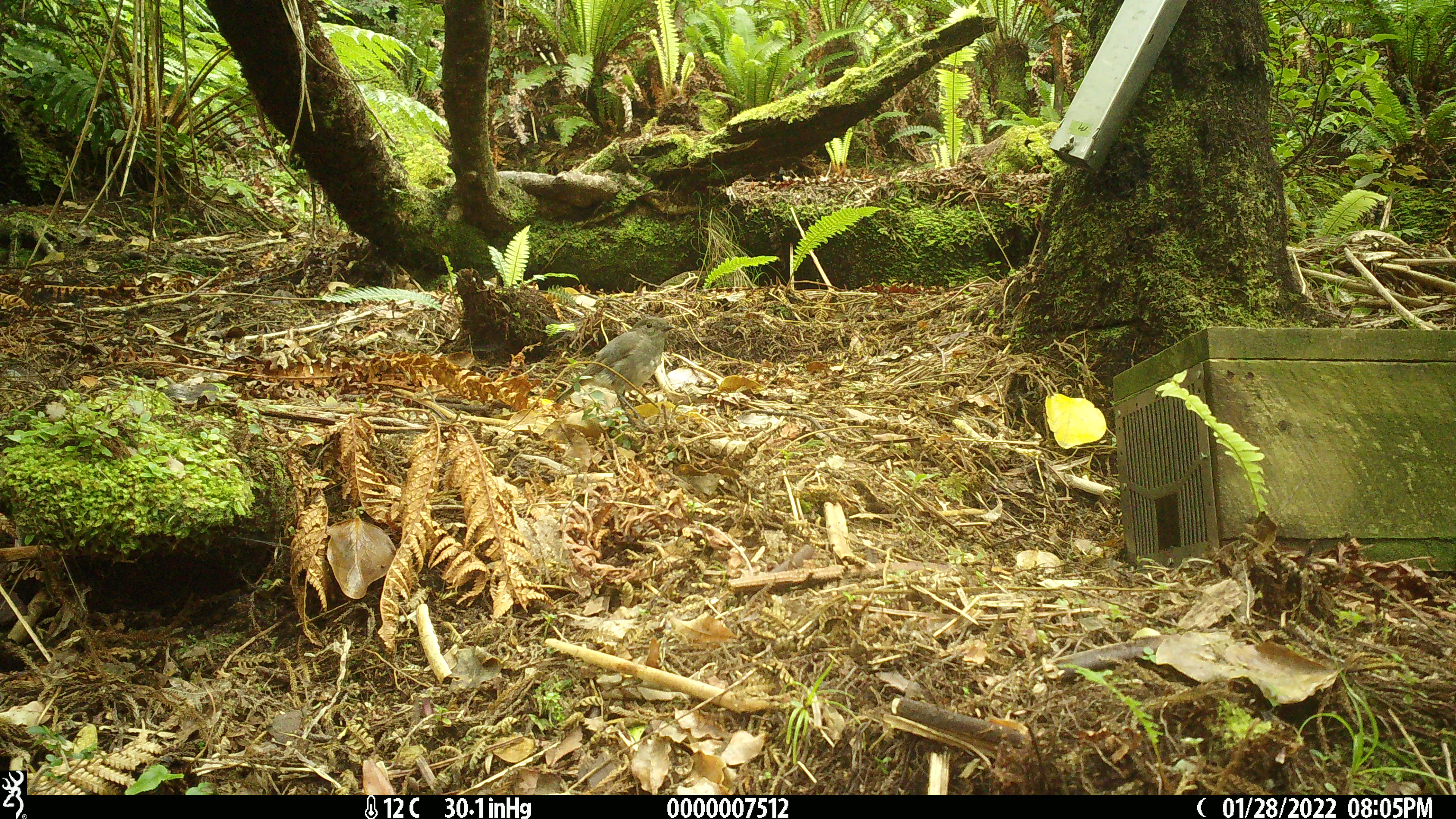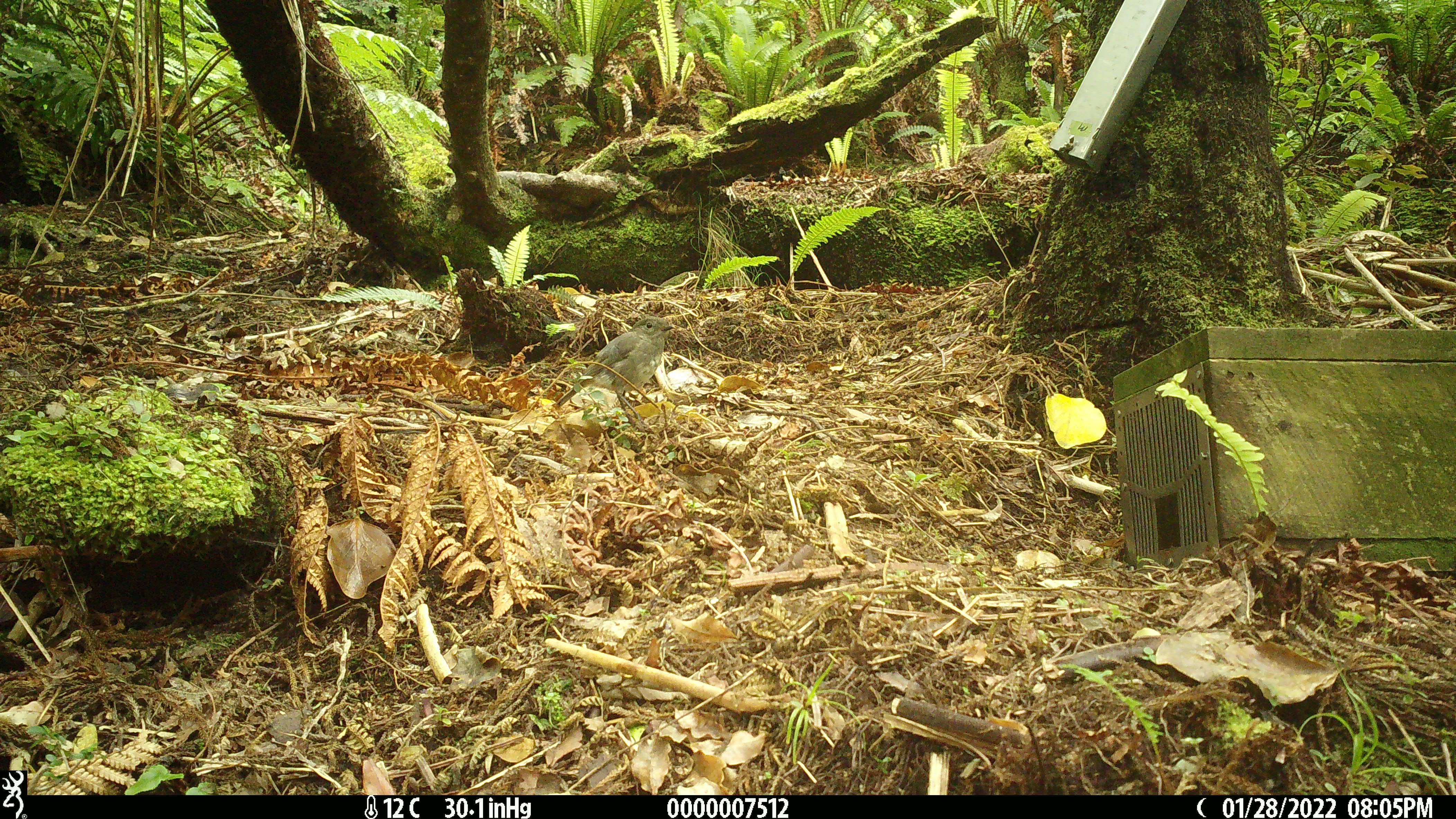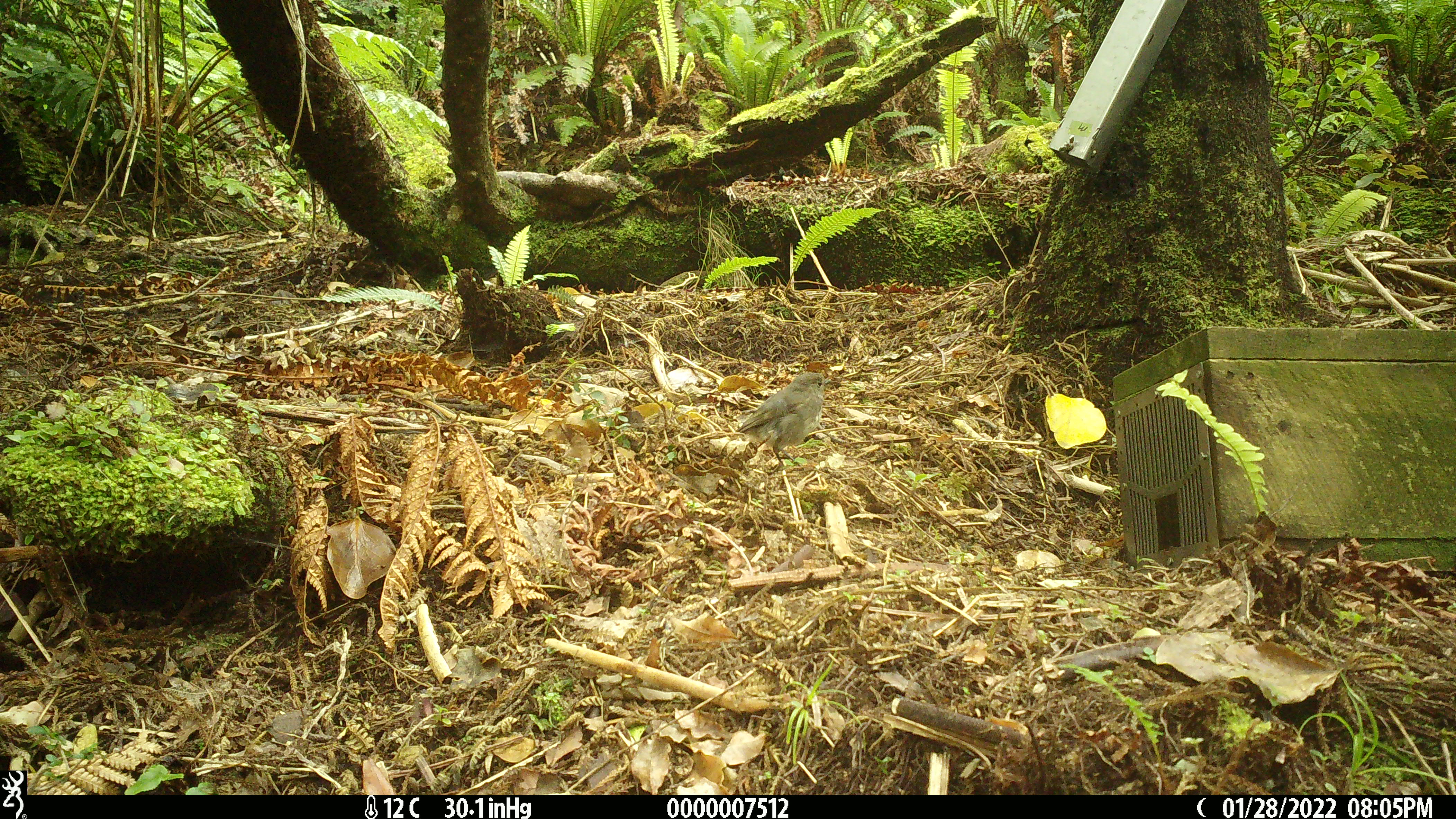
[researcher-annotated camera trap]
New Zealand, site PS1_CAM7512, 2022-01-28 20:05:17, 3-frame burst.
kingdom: Animalia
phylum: Chordata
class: Aves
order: Passeriformes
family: Petroicidae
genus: Petroica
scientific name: Petroica australis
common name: new zealand robin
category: robin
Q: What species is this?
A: Robin (new zealand robin) (Petroica australis).